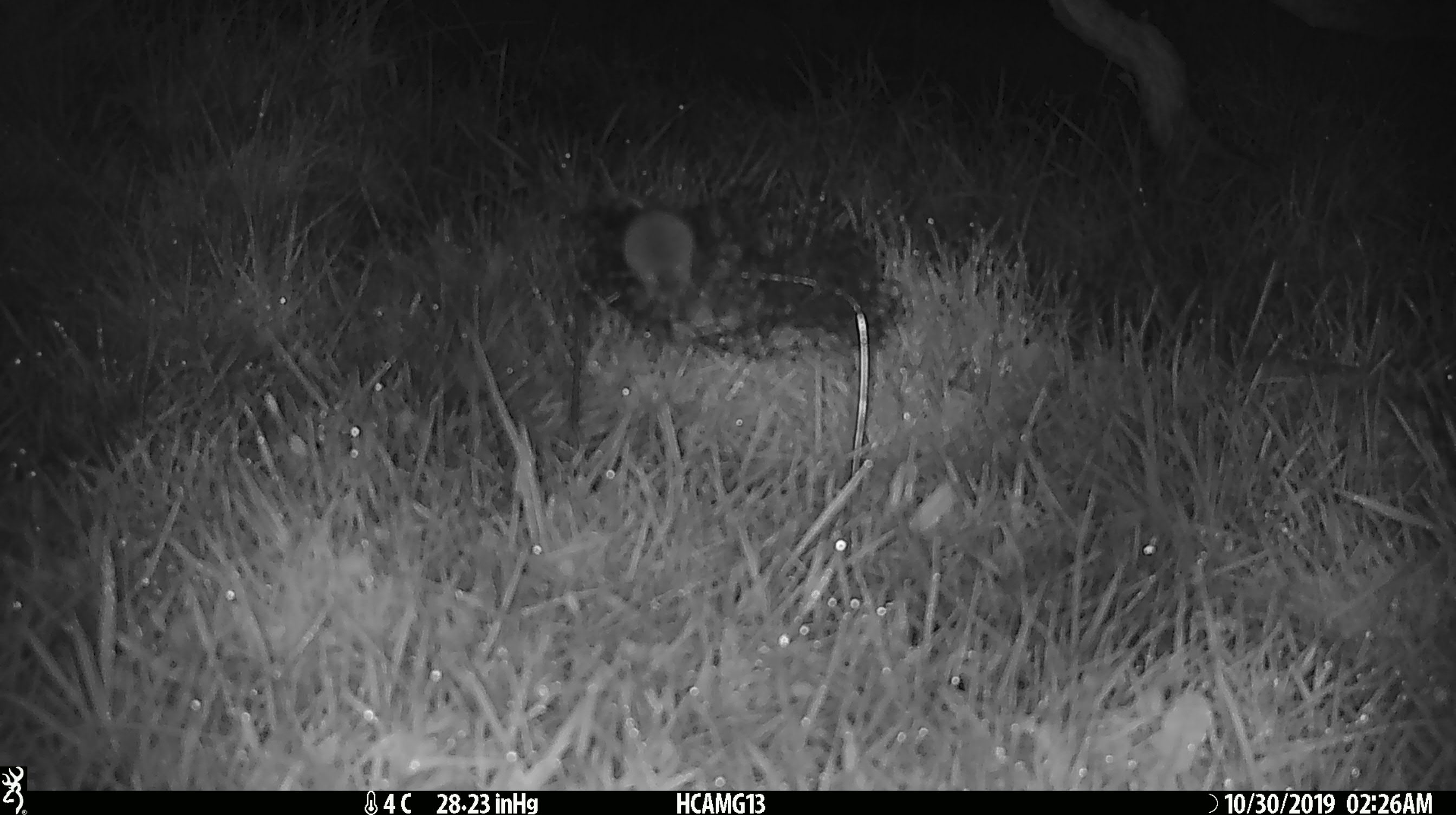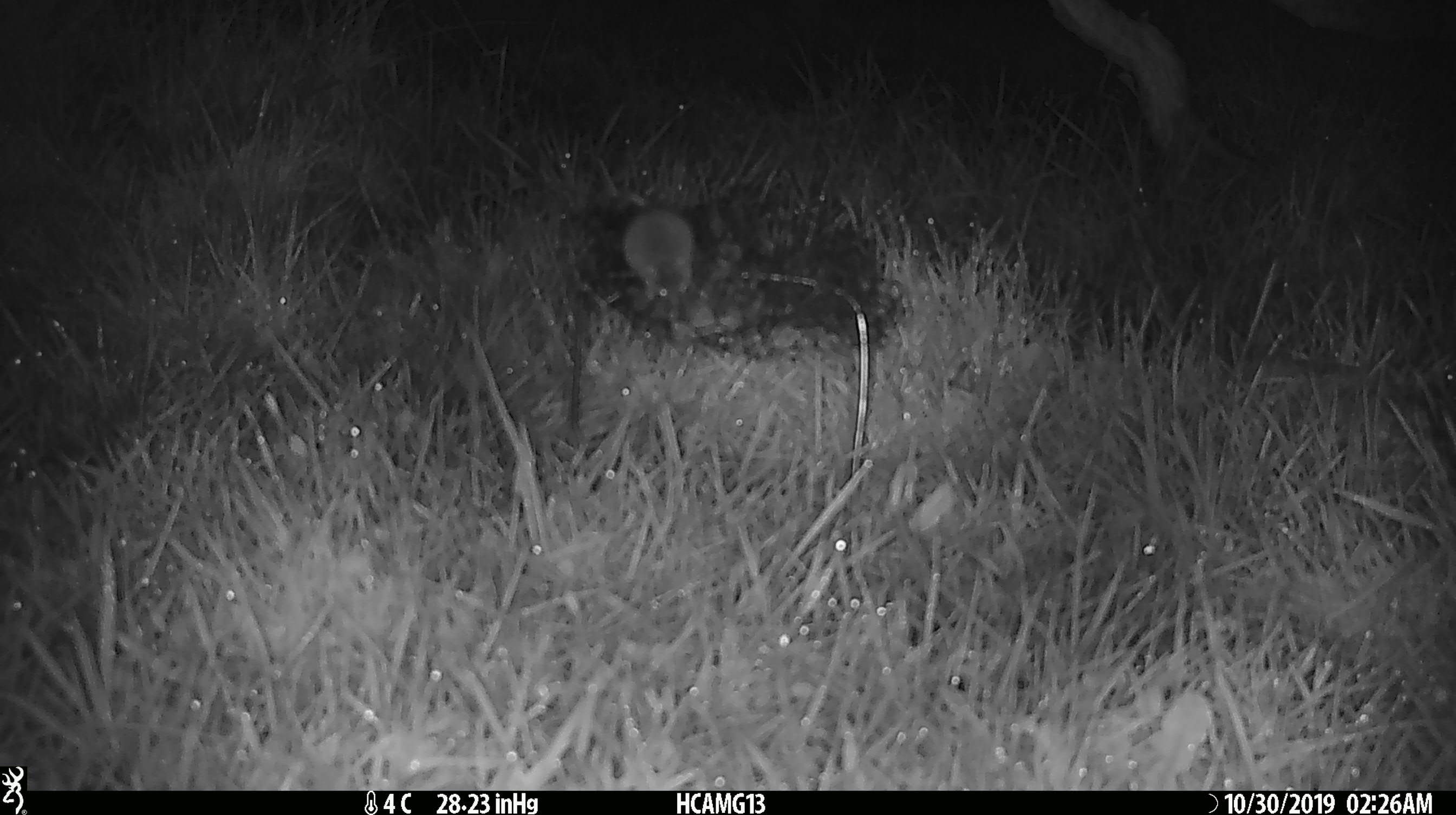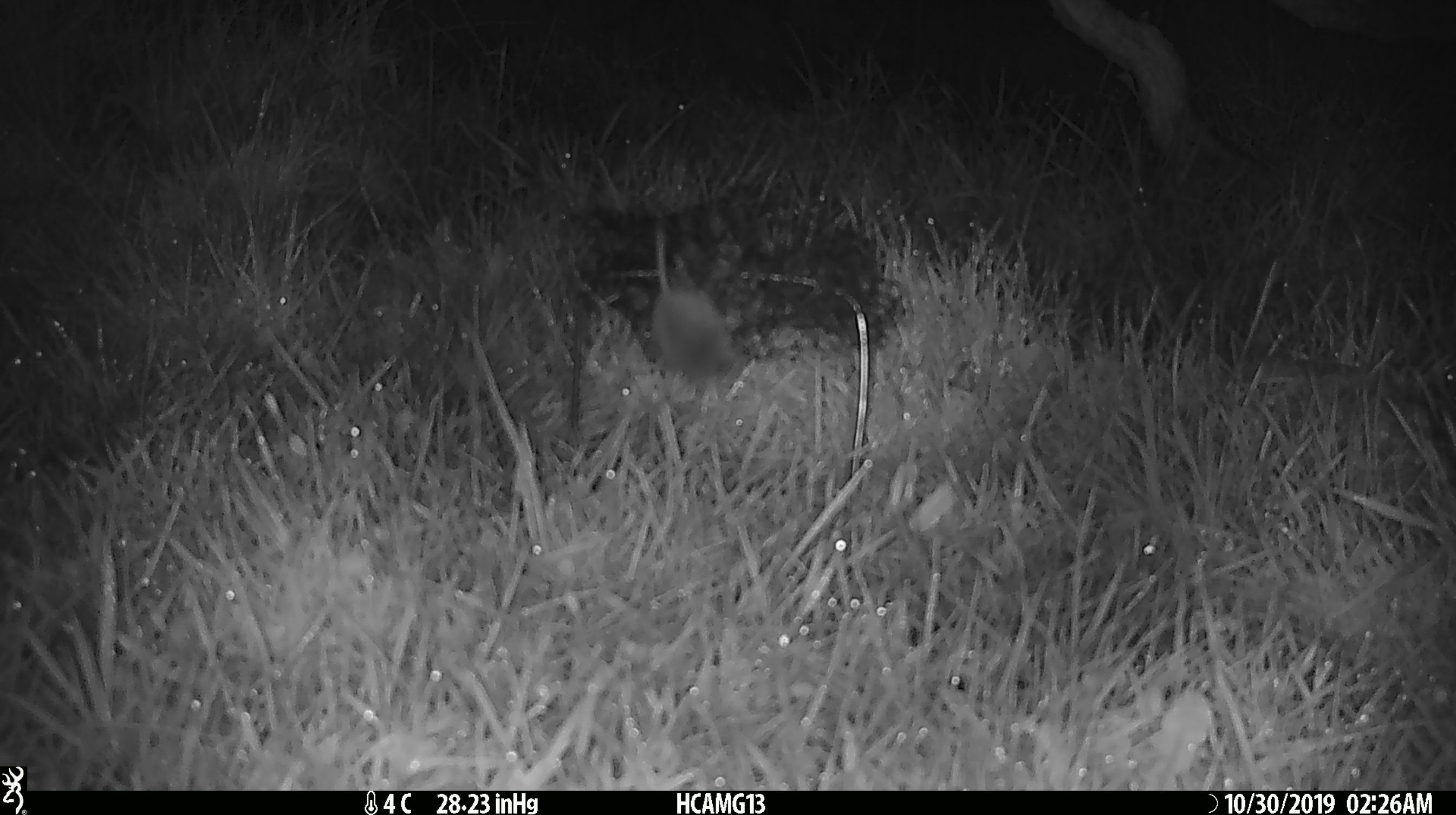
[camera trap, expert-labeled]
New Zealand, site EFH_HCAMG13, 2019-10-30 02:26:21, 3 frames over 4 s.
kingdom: Animalia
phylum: Chordata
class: Mammalia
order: Rodentia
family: Muridae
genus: Mus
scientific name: Mus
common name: mouse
Mouse (Mus).